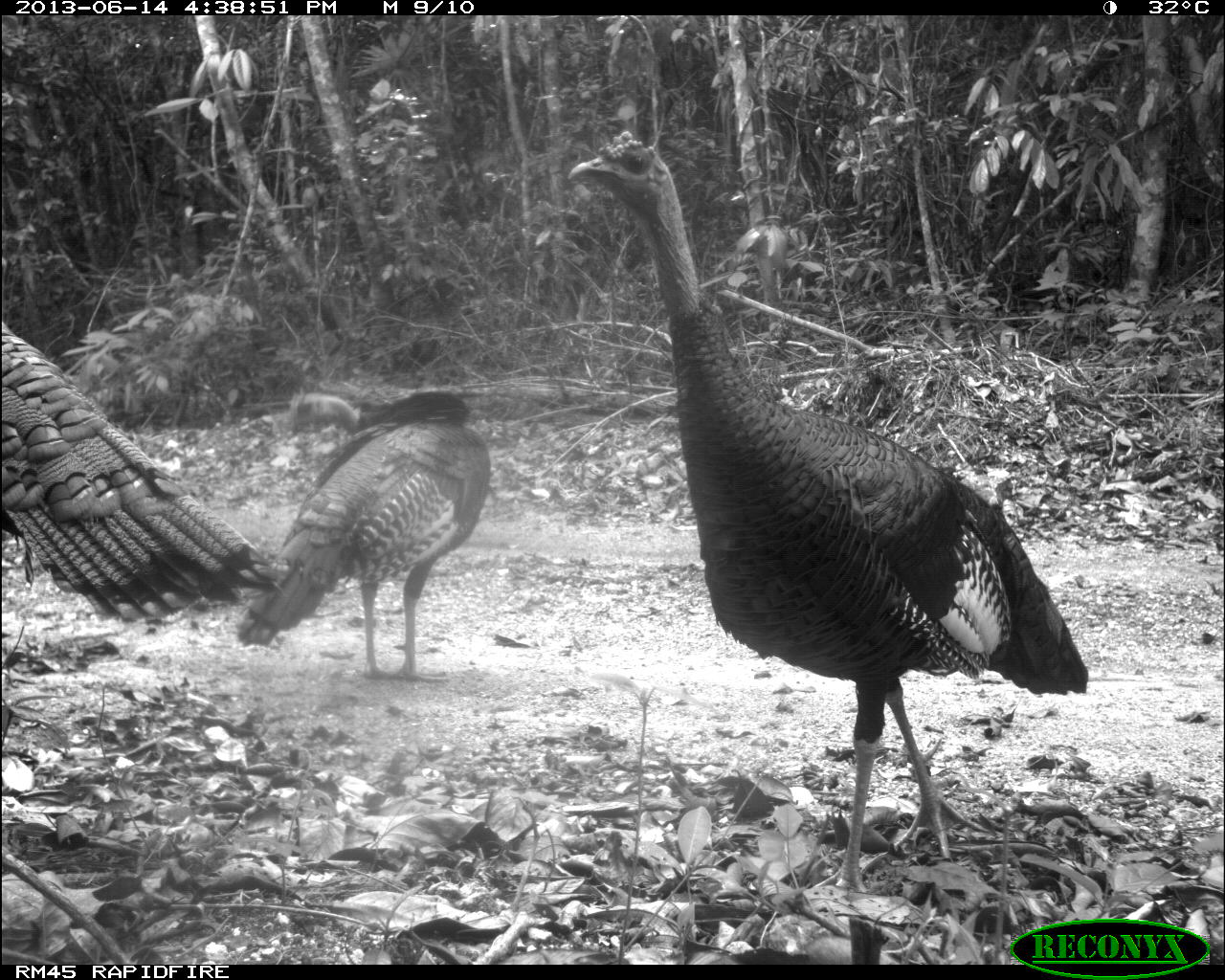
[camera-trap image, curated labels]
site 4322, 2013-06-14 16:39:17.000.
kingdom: Animalia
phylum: Chordata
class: Aves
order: Galliformes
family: Phasianidae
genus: Meleagris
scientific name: Meleagris ocellata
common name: ocellated turkey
Meleagris ocellata (ocellated turkey), count 3.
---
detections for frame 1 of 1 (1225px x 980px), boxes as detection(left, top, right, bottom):
meleagris ocellata: detection(568, 130, 1087, 897); detection(1, 319, 284, 637); detection(235, 389, 491, 683)